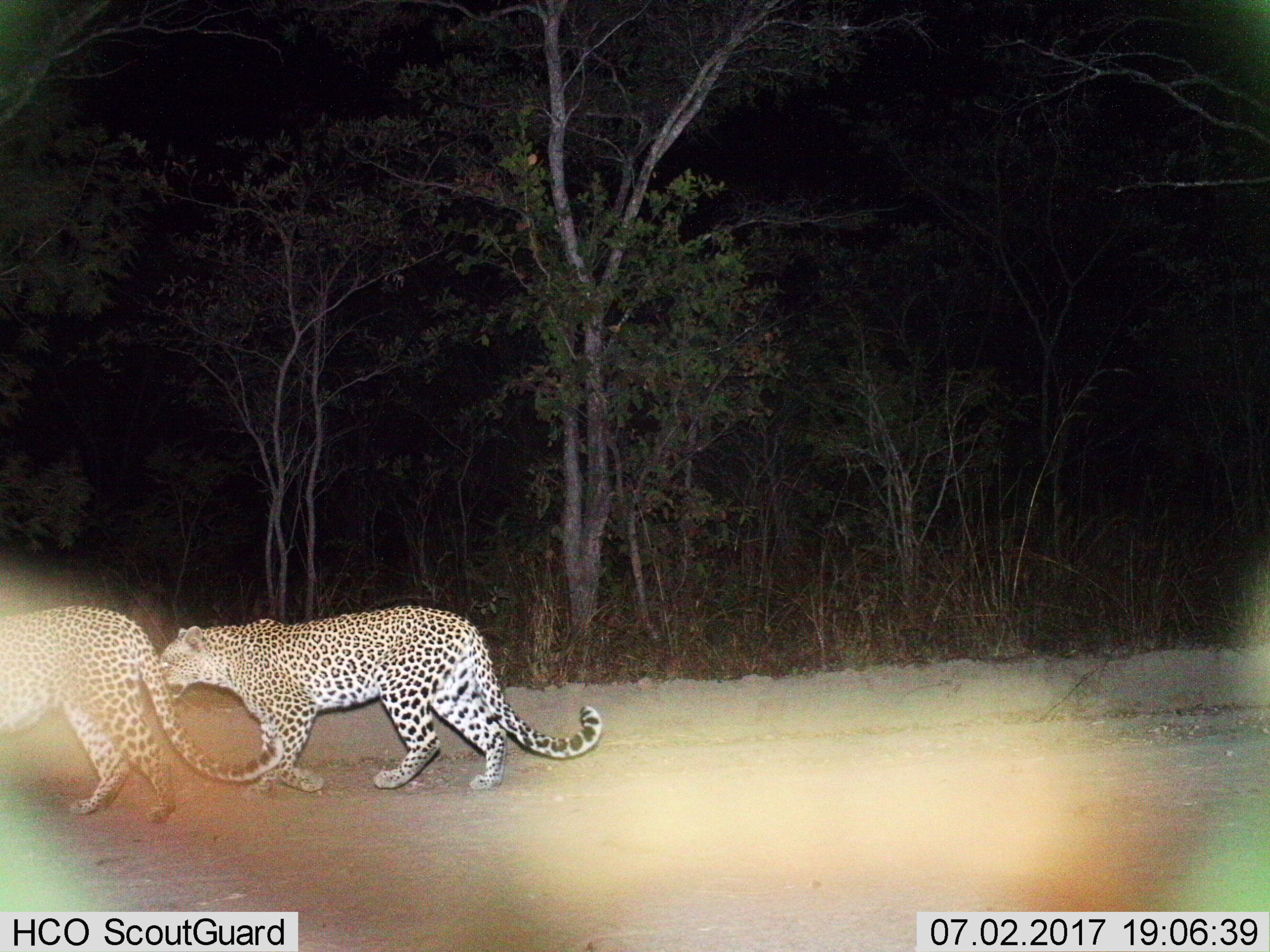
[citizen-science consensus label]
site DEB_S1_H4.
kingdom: Animalia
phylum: Chordata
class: Mammalia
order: Carnivora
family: Felidae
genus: Panthera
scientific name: Panthera pardus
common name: leopard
Leopard (Panthera pardus), count 2. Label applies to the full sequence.